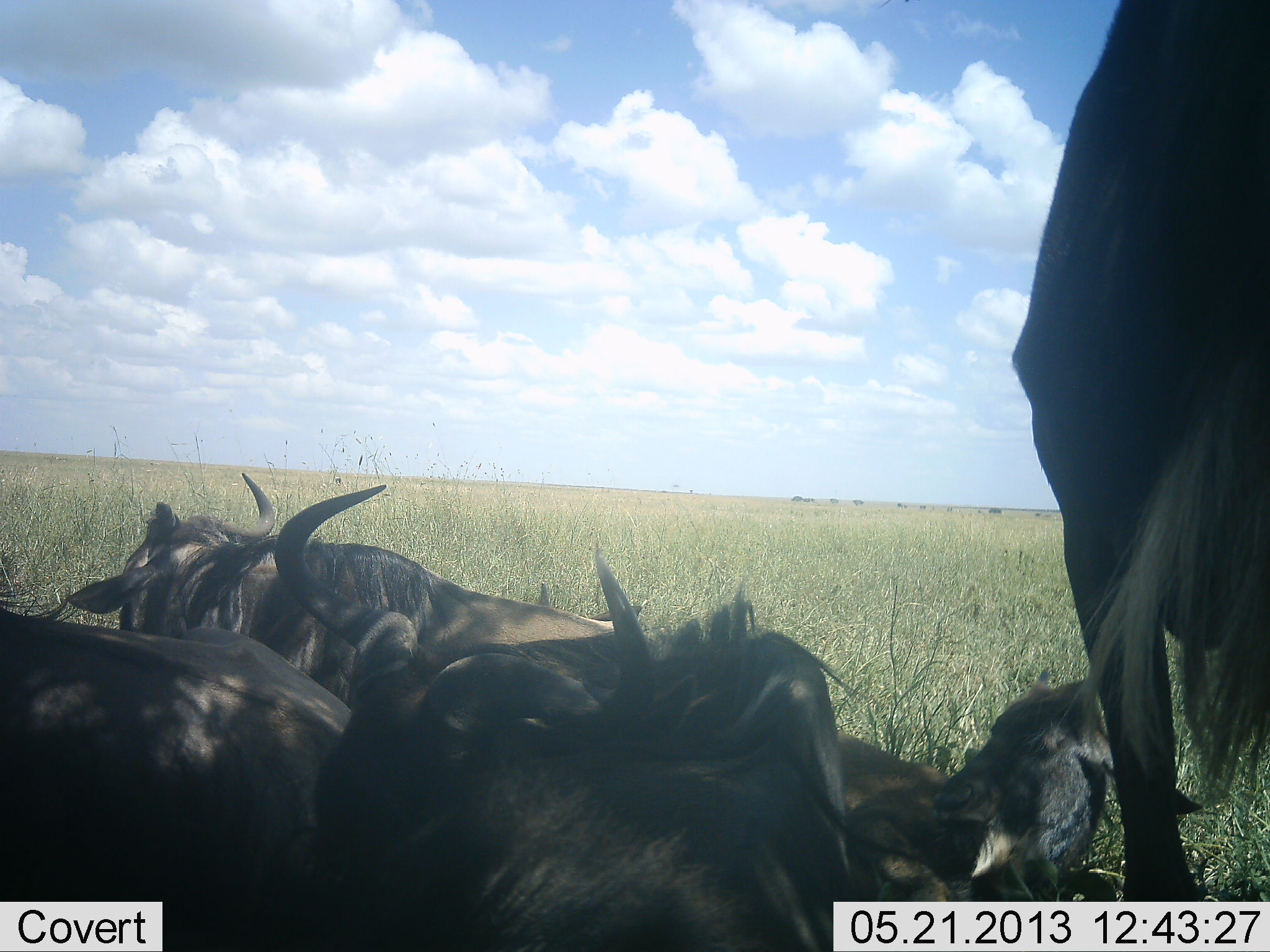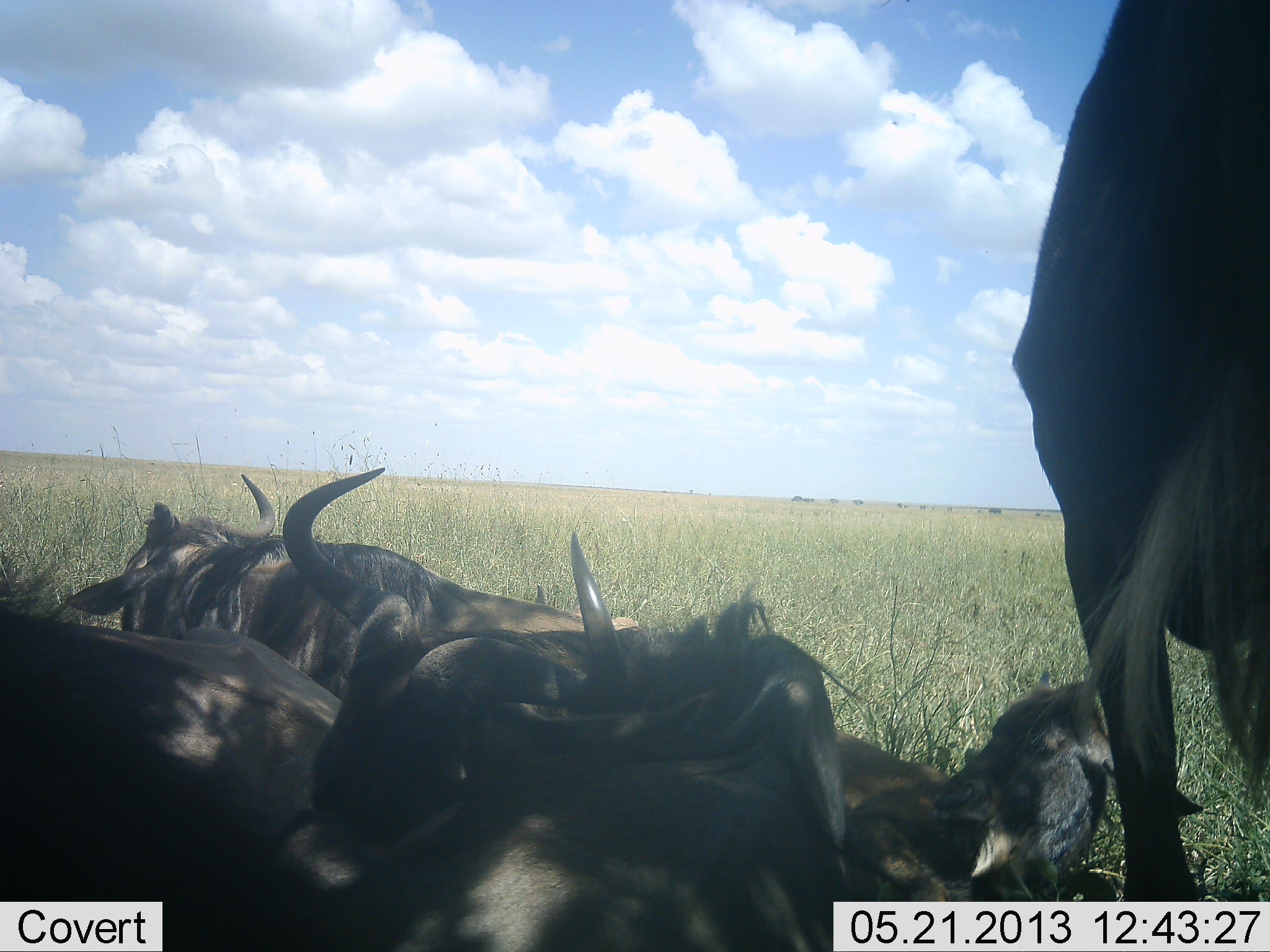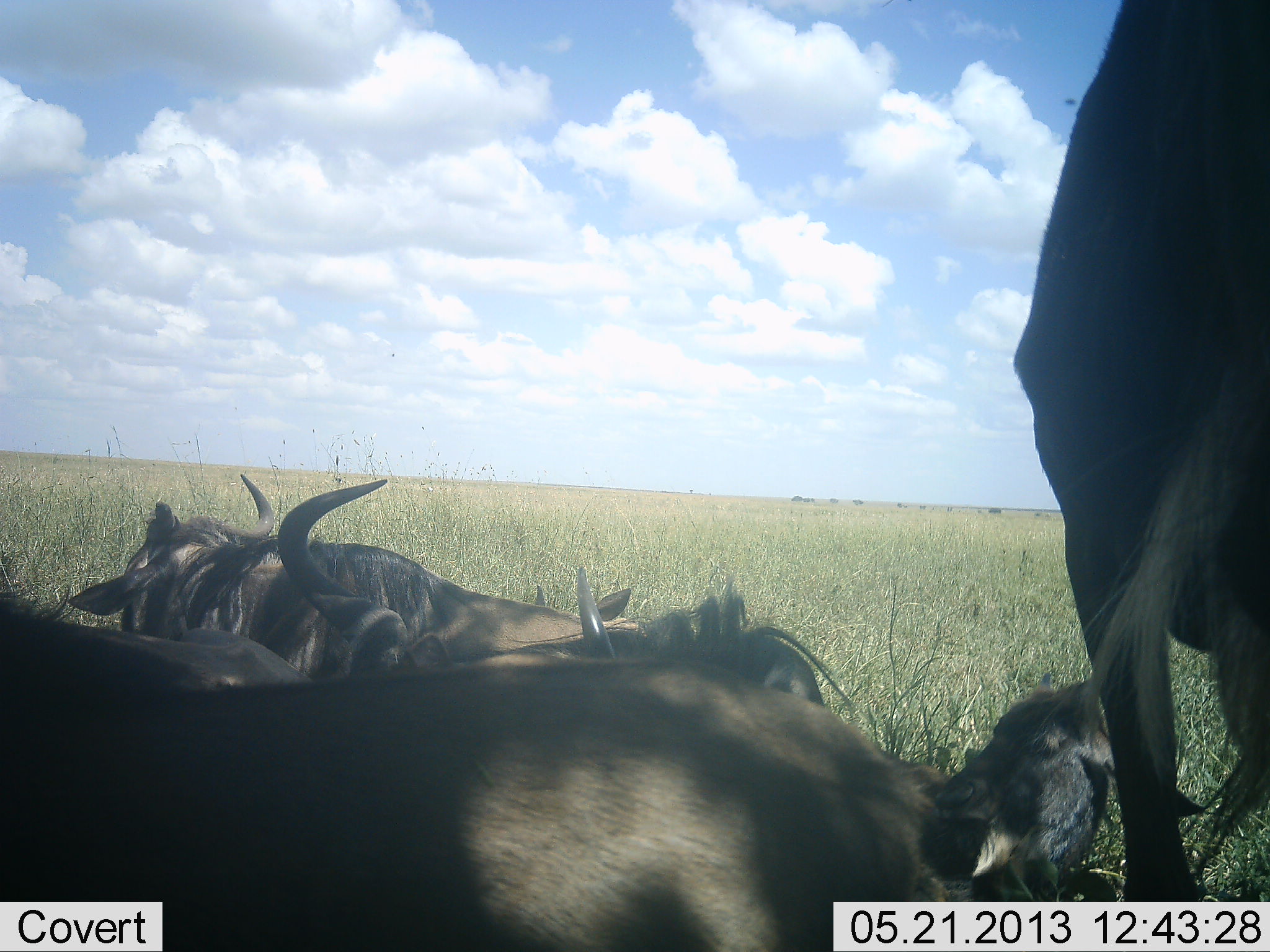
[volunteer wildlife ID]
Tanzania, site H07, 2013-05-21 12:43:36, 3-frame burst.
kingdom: Animalia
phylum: Chordata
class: Mammalia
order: Artiodactyla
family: Bovidae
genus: Connochaetes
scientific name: Connochaetes taurinus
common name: blue wildebeest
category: wildebeest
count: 6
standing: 70%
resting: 90%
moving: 20%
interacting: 20%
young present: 40%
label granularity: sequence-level